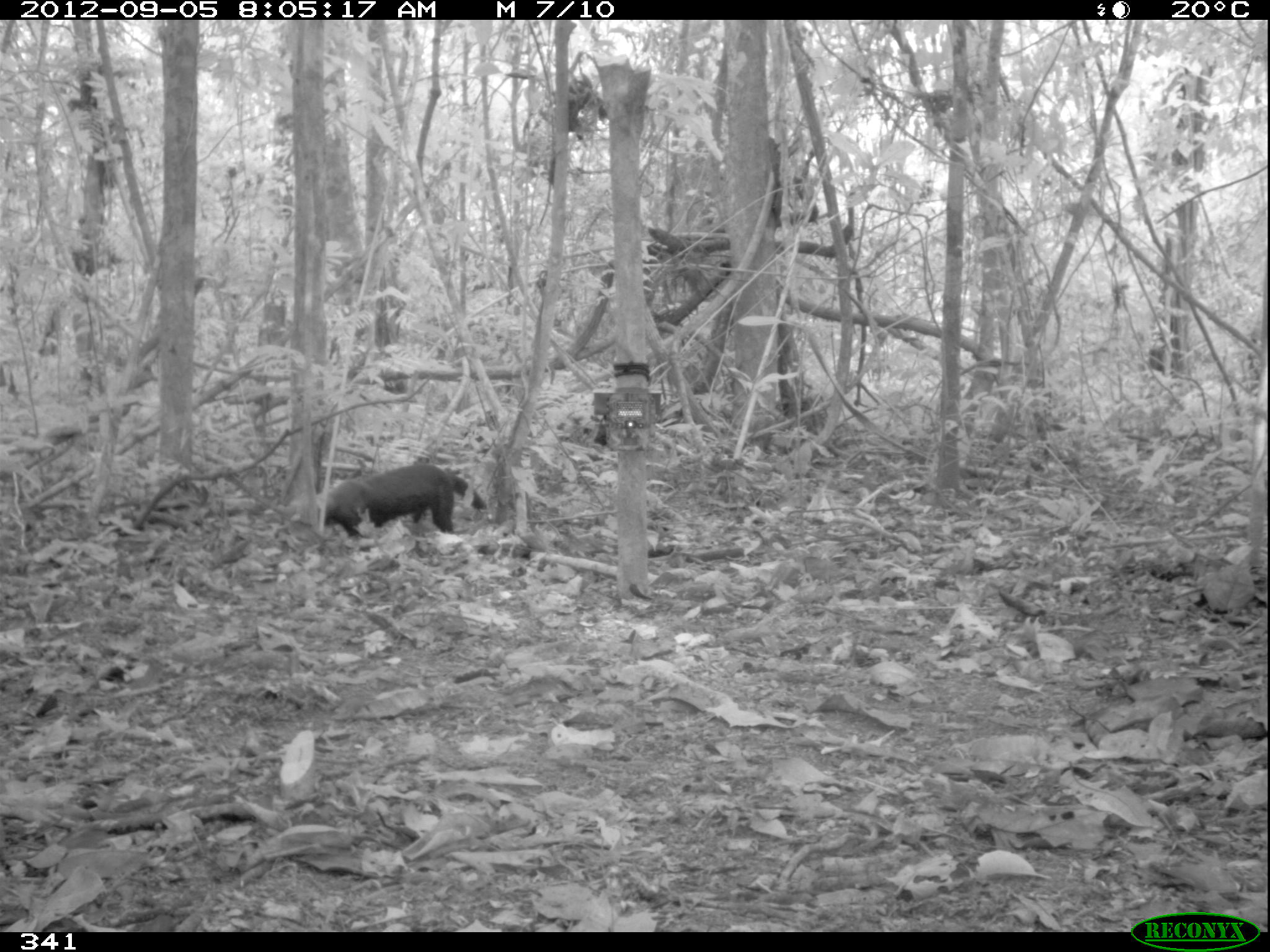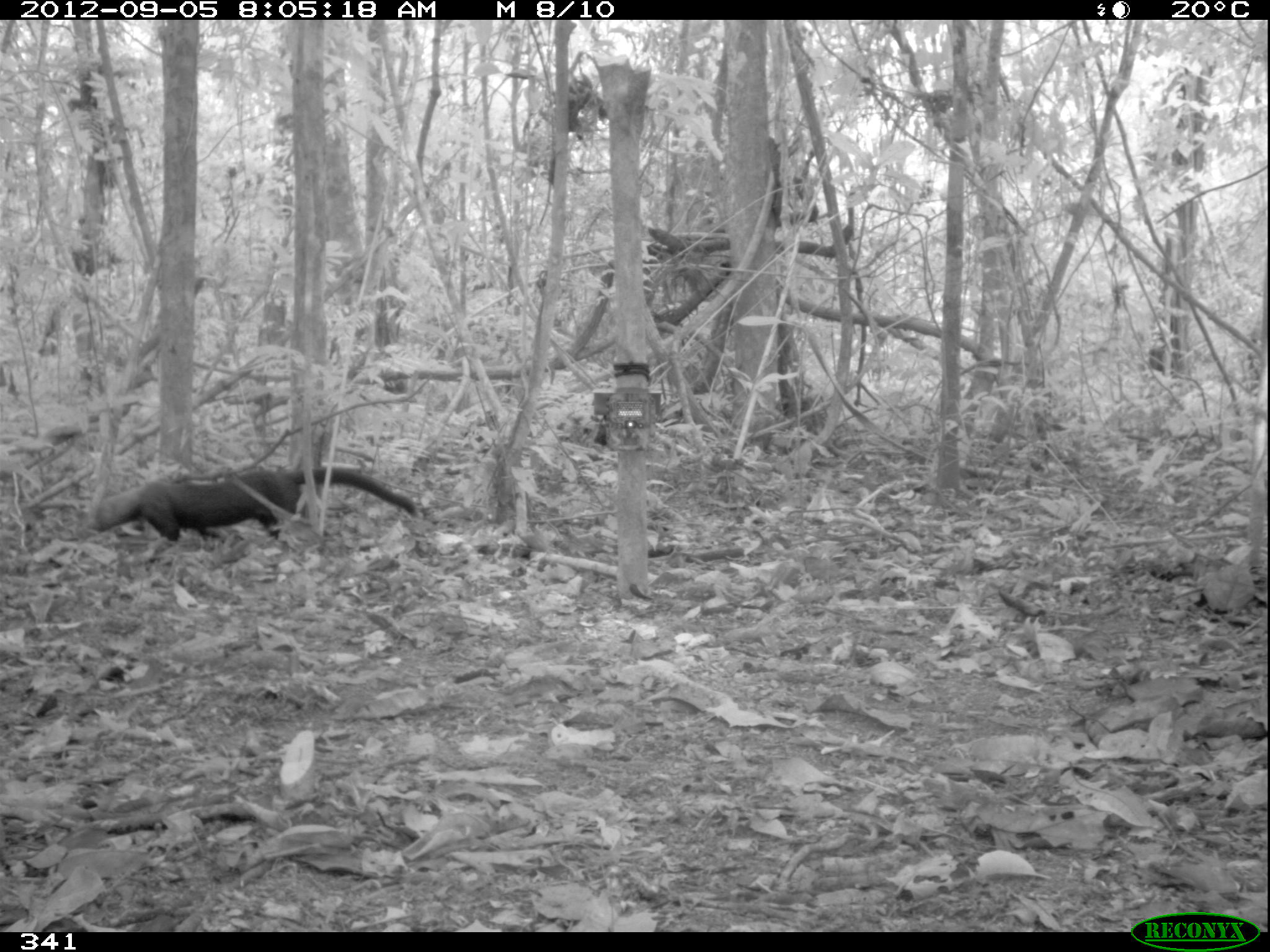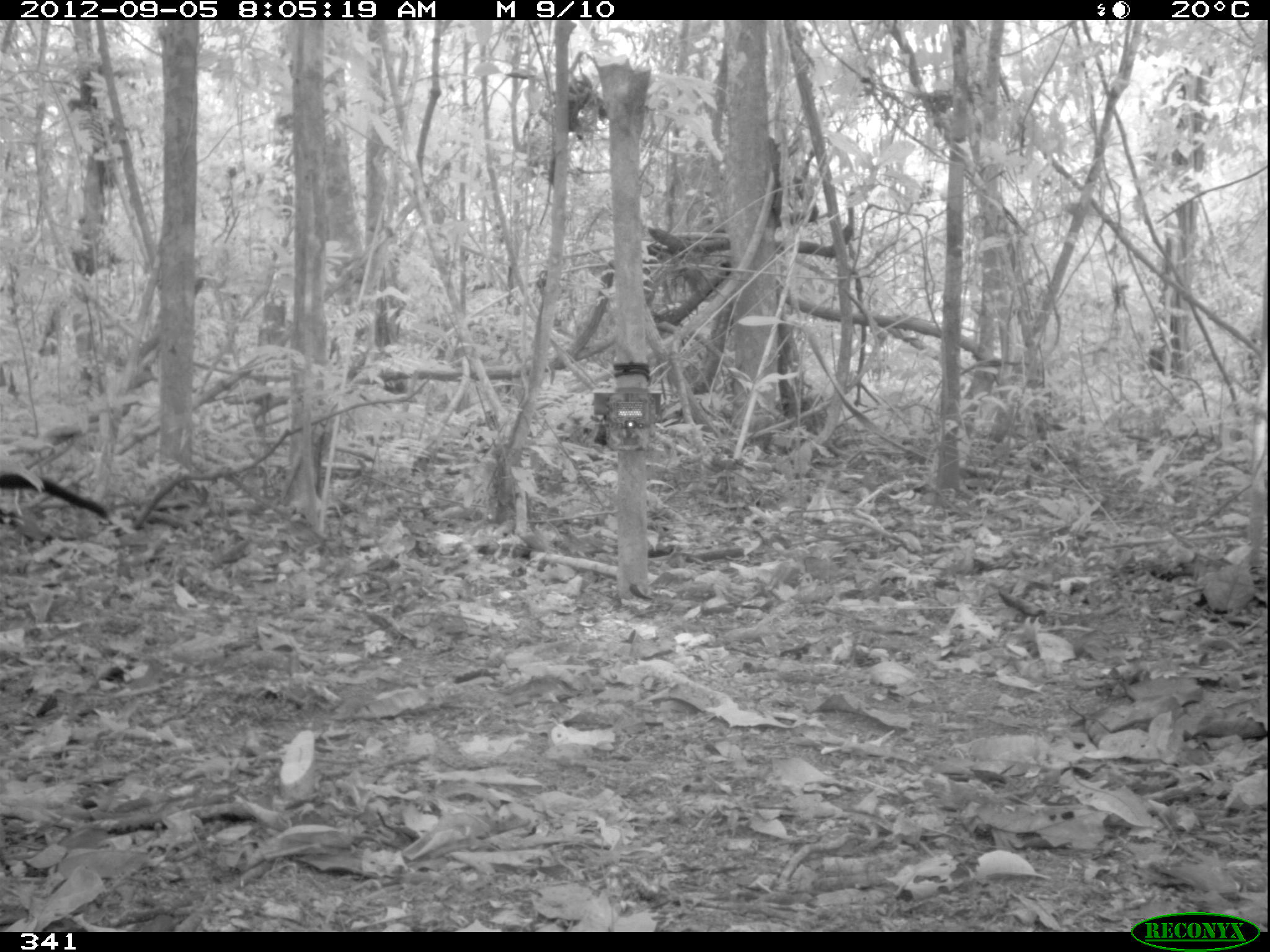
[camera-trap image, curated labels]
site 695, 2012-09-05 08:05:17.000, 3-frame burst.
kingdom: Animalia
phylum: Chordata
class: Mammalia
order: Carnivora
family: Mustelidae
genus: Eira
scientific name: Eira barbara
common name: tayra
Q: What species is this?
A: Eira barbara (tayra).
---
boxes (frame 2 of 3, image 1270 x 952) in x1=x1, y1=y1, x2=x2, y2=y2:
eira barbara: x1=90, y1=465, x2=414, y2=564